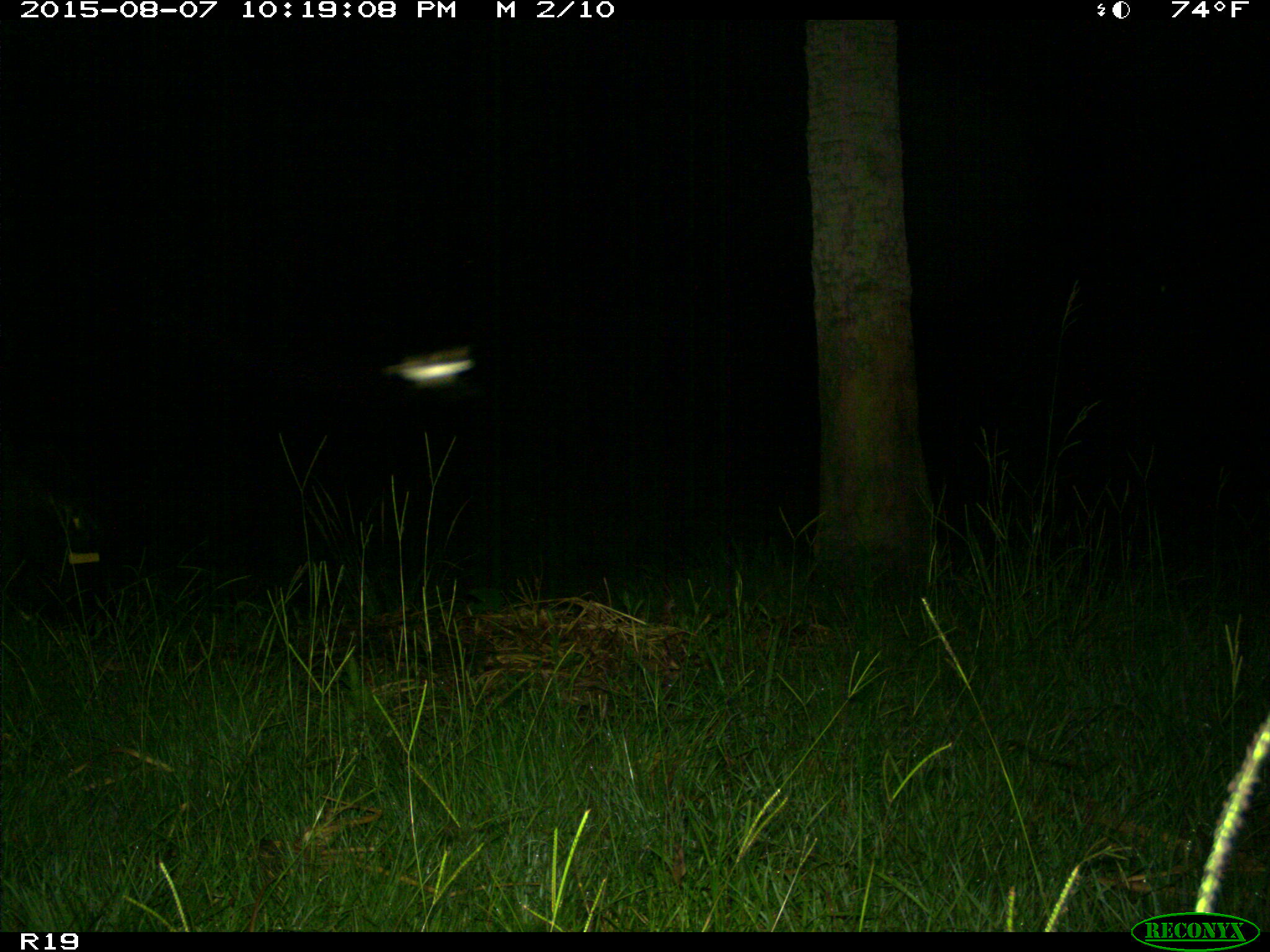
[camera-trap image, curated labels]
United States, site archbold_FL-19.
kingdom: Animalia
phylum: Chordata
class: Mammalia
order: Artiodactyla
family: Bovidae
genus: Bos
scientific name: Bos taurus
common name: domestic cow